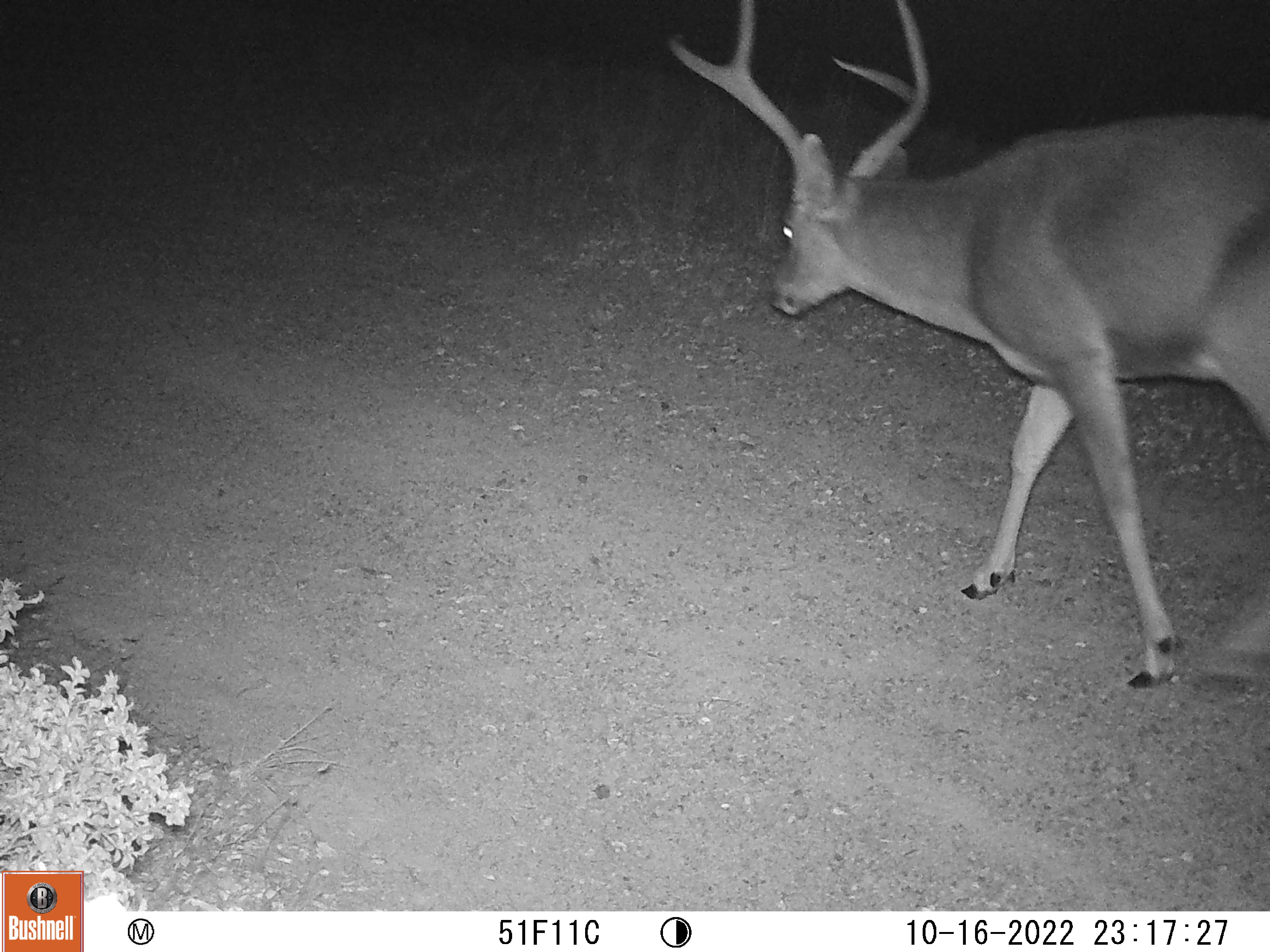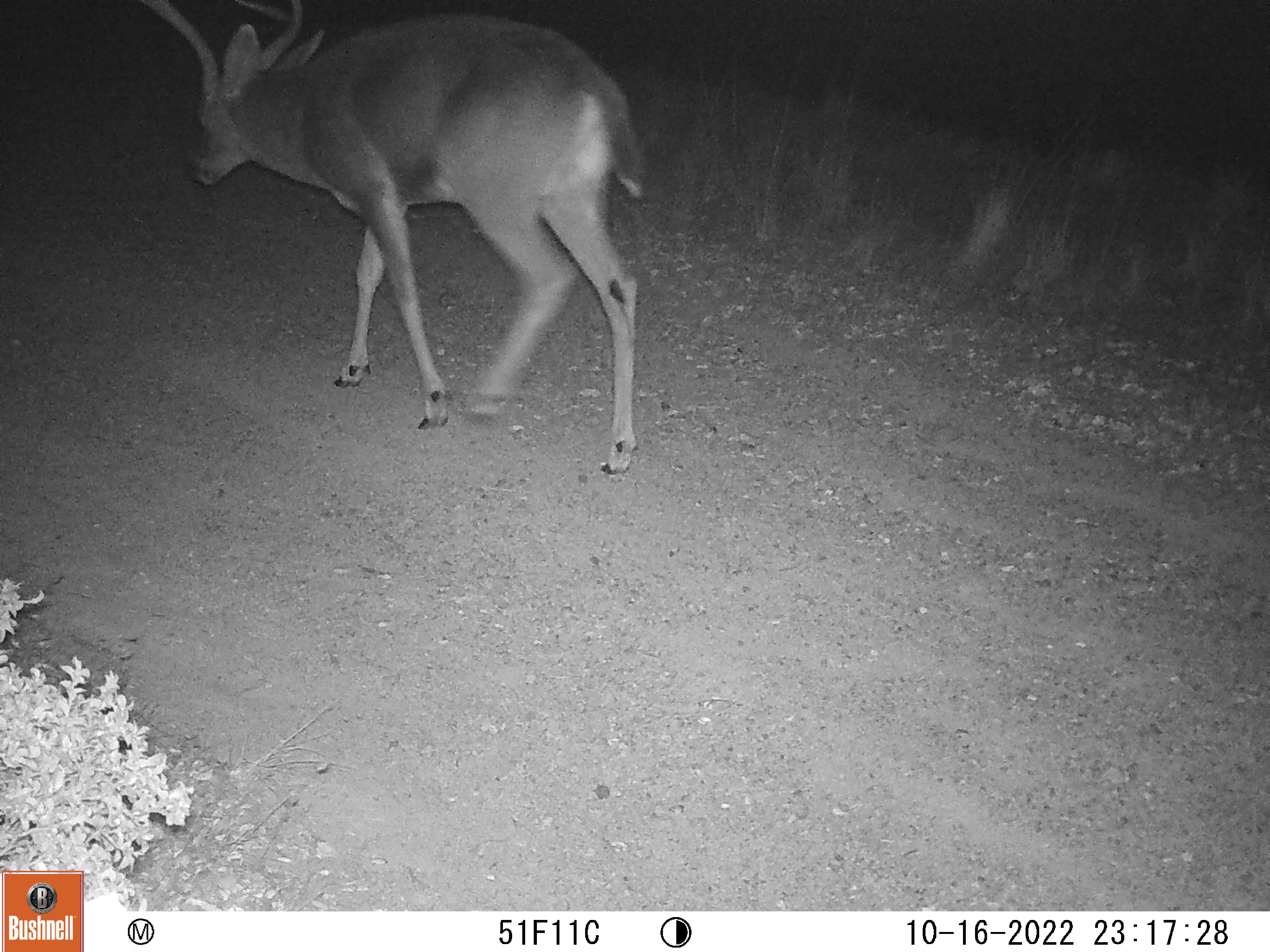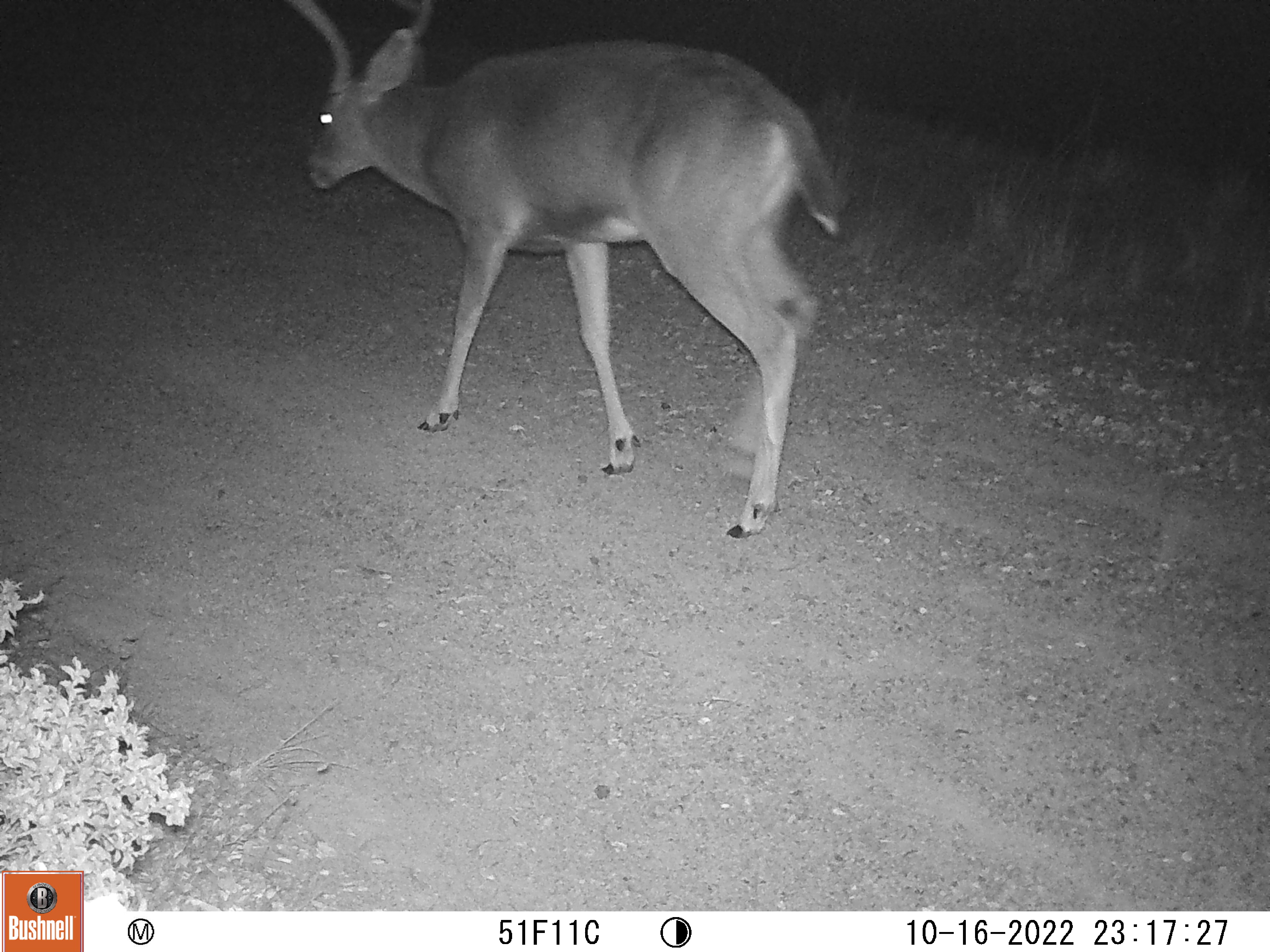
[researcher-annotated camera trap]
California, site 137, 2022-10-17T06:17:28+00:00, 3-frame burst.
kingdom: Animalia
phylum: Chordata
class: Mammalia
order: Artiodactyla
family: Cervidae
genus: Odocoileus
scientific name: Odocoileus hemionus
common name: mule deer